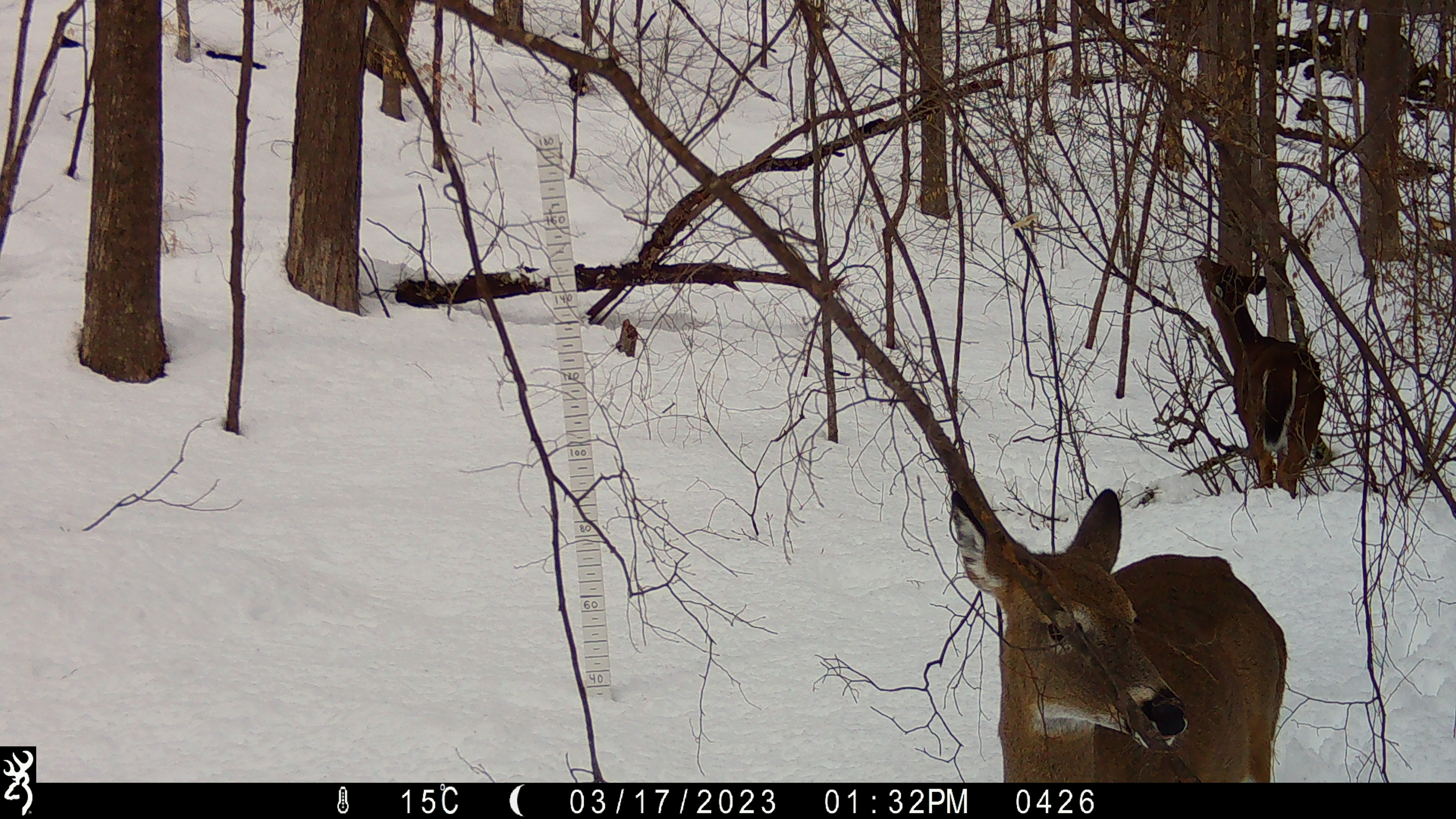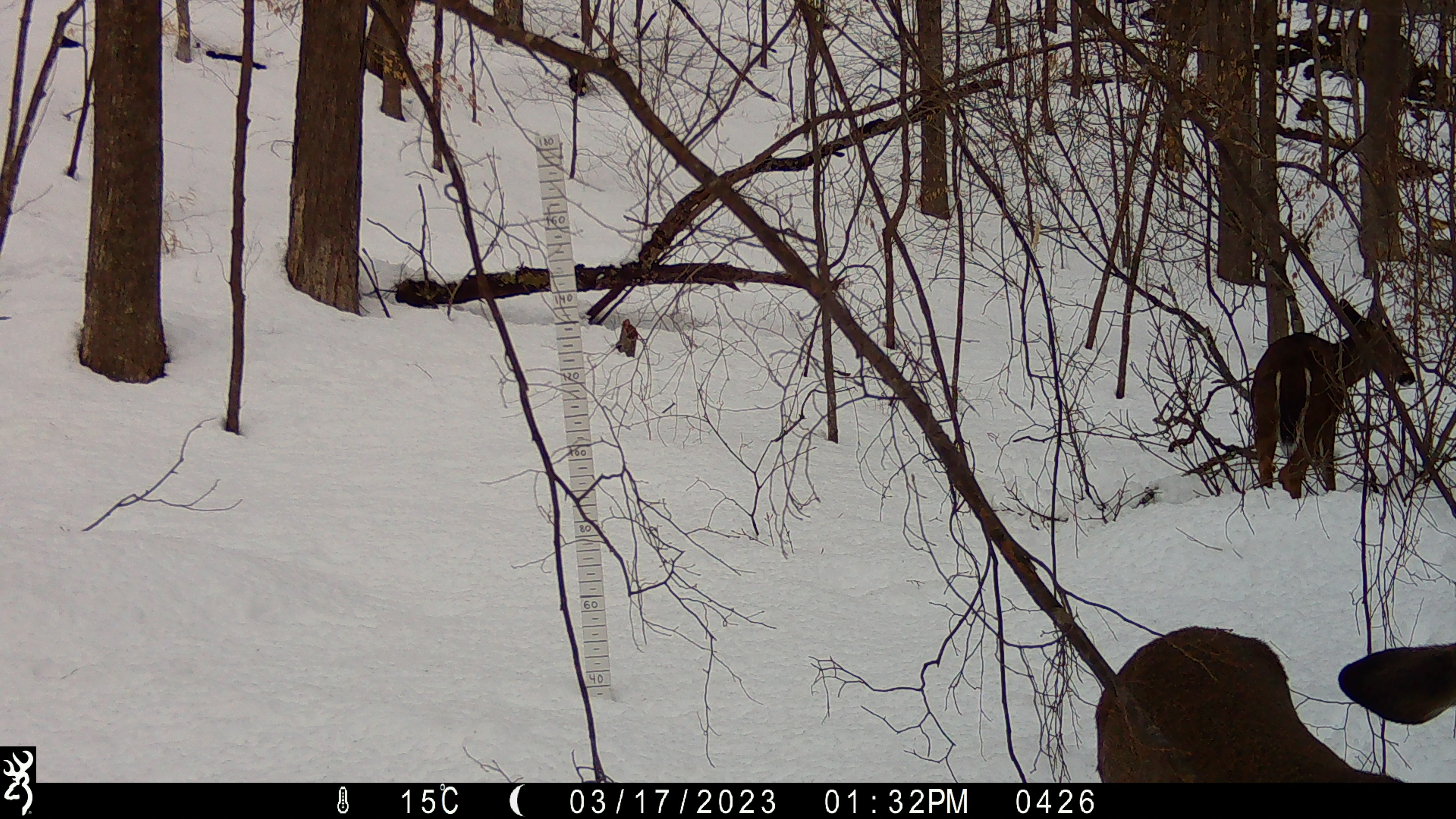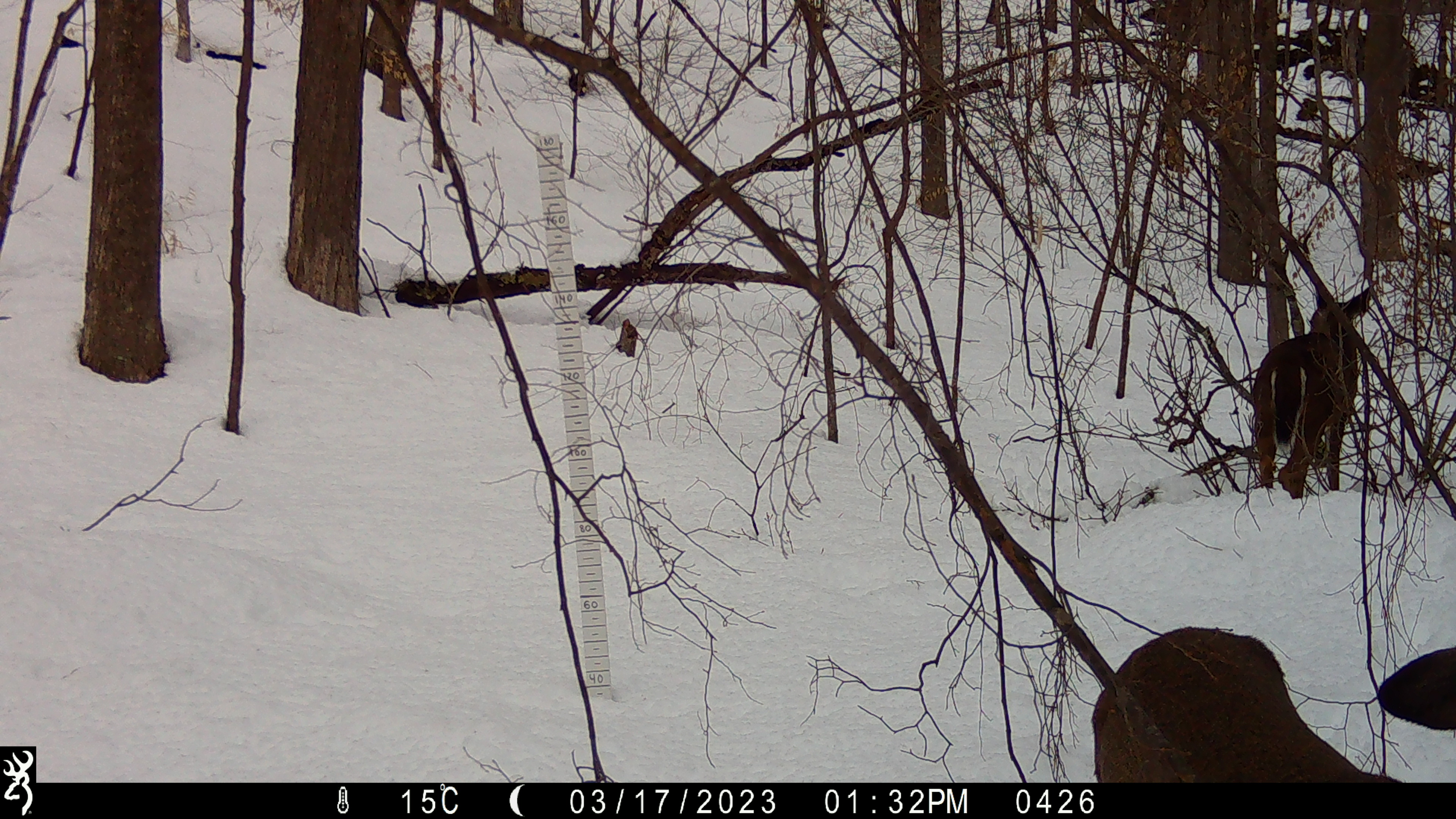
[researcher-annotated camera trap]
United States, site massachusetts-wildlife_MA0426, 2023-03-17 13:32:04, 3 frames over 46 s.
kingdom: Animalia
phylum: Chordata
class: Mammalia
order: Artiodactyla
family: Cervidae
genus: Odocoileus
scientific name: Odocoileus virginianus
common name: white-tailed deer